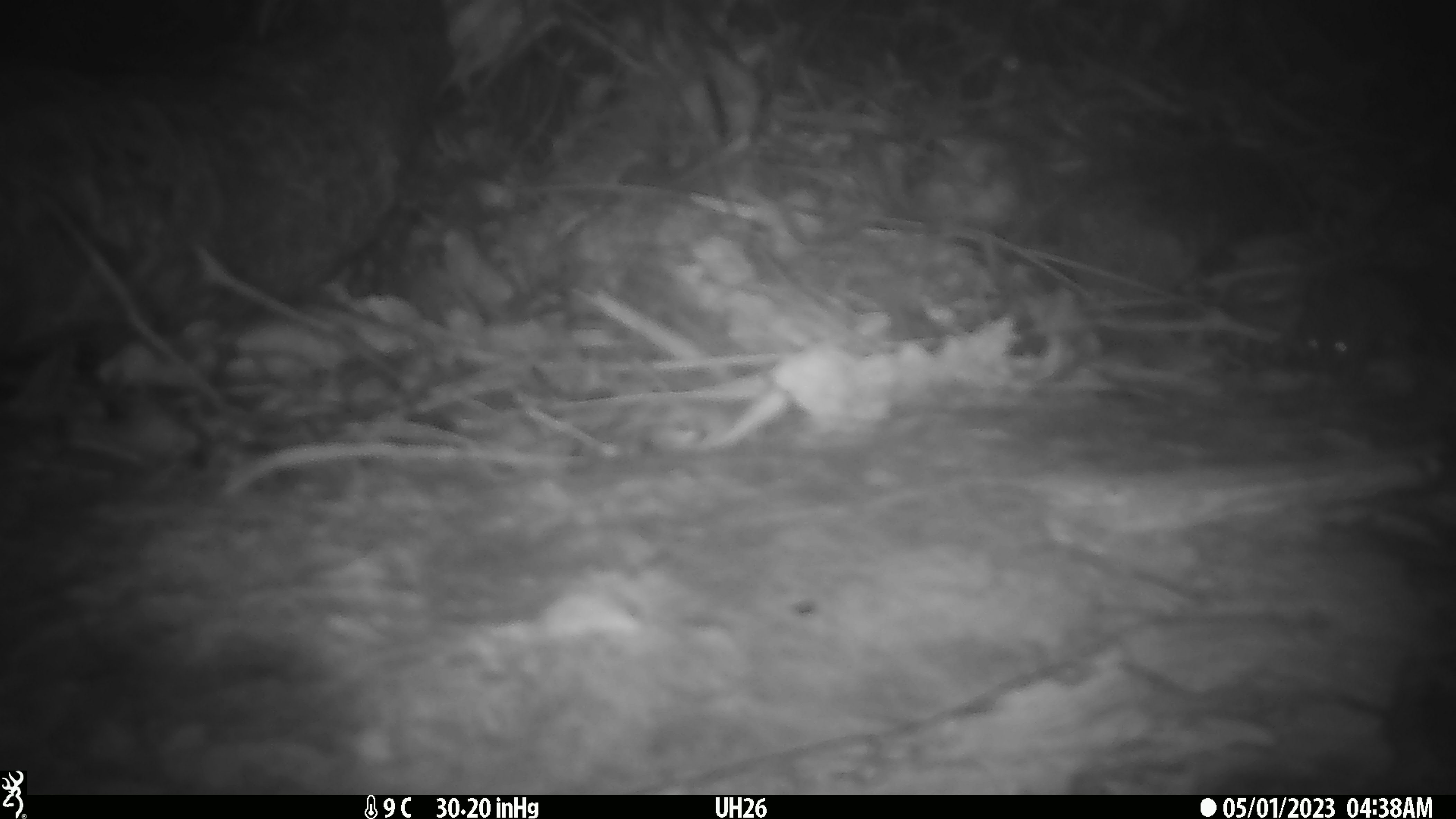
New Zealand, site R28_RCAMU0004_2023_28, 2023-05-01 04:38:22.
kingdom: Animalia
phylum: Chordata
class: Mammalia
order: Rodentia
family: Muridae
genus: Mus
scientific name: Mus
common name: mouse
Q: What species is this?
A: Mouse (Mus).